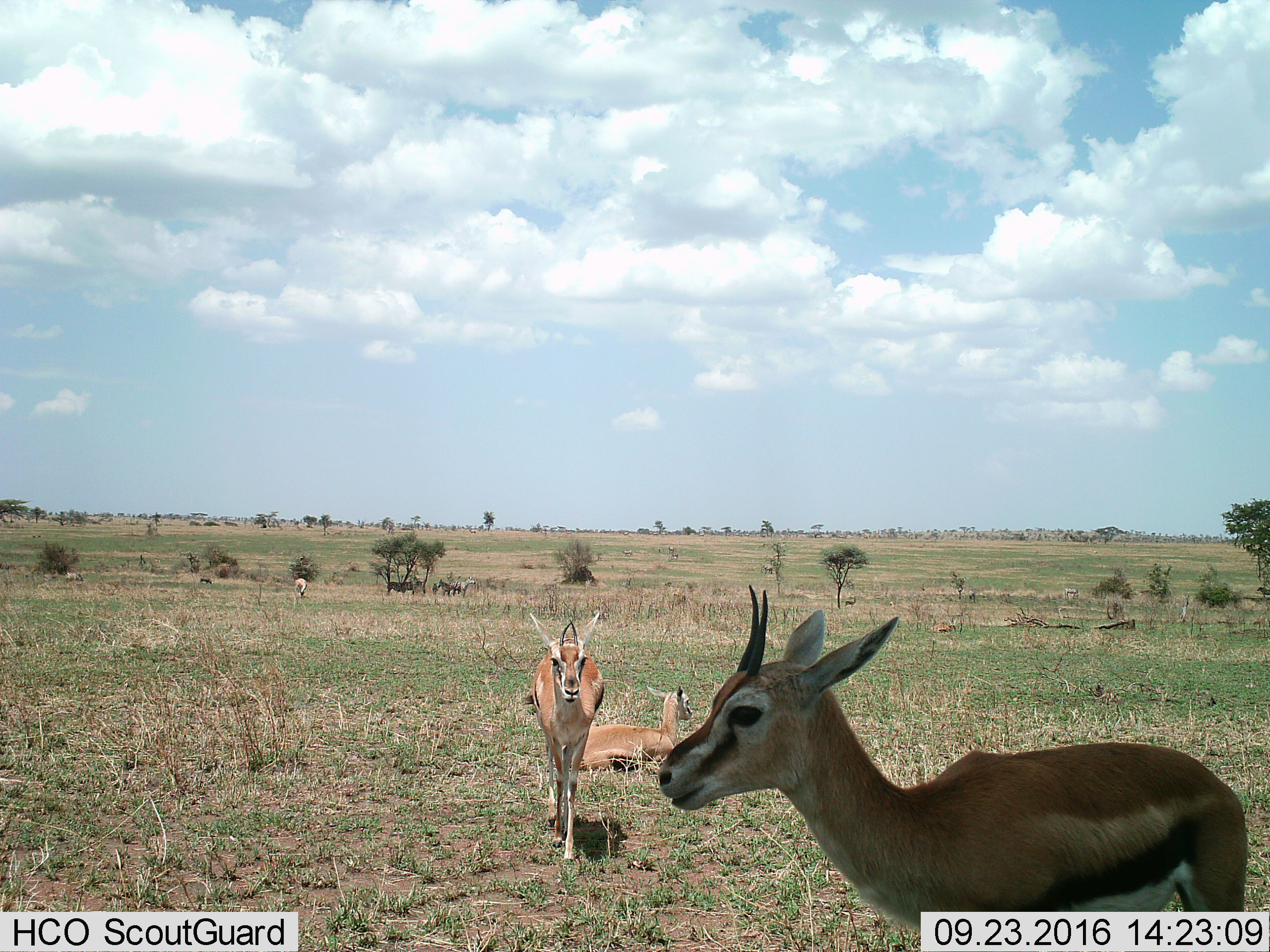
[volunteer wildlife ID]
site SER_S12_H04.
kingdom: Animalia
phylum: Chordata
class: Mammalia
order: Artiodactyla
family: Bovidae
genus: Eudorcas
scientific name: Eudorcas thomsonii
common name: thomson's gazelle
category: gazellethomsons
Gazellethomsons (thomson's gazelle) (Eudorcas thomsonii), count 3. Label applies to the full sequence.